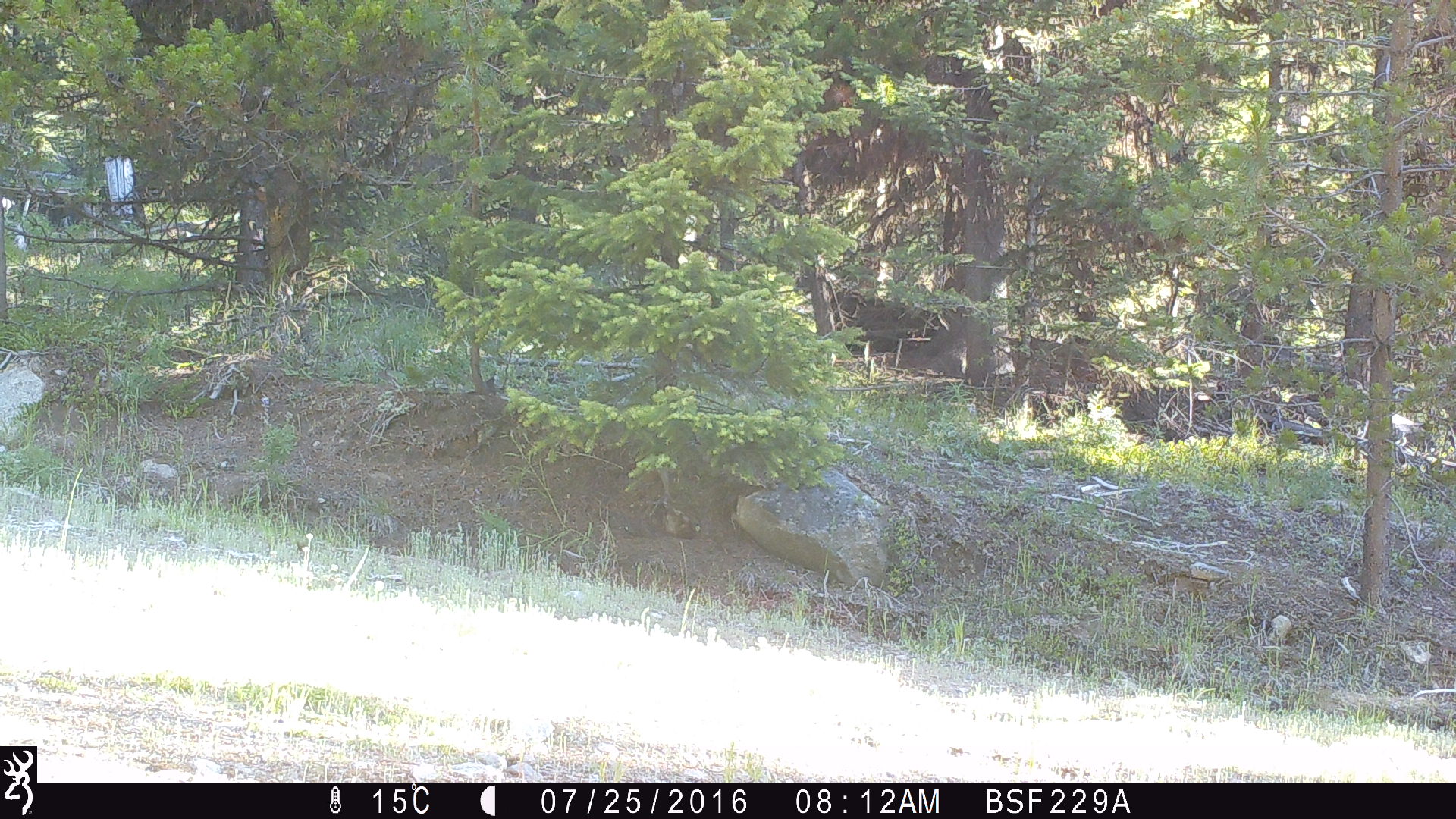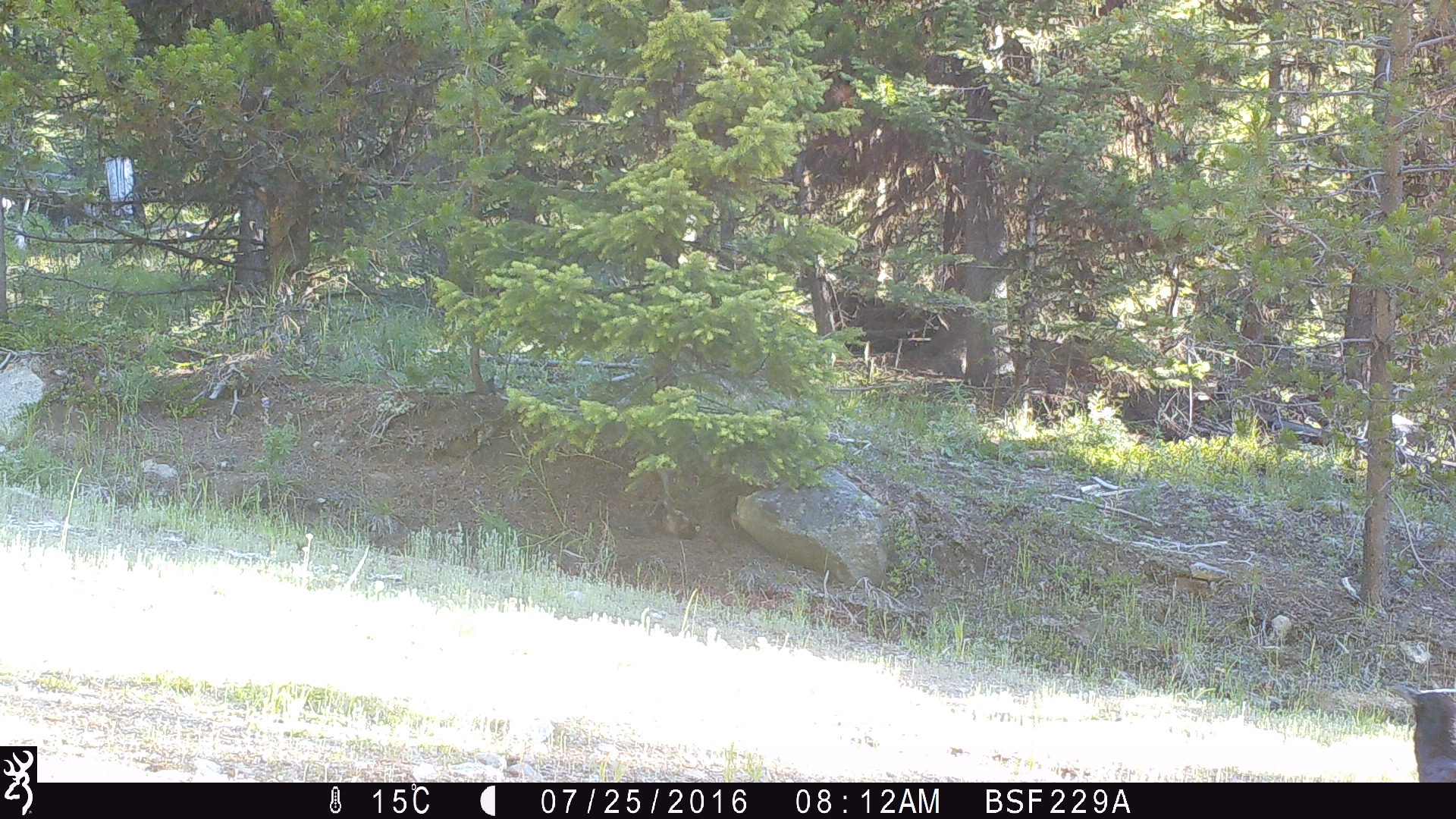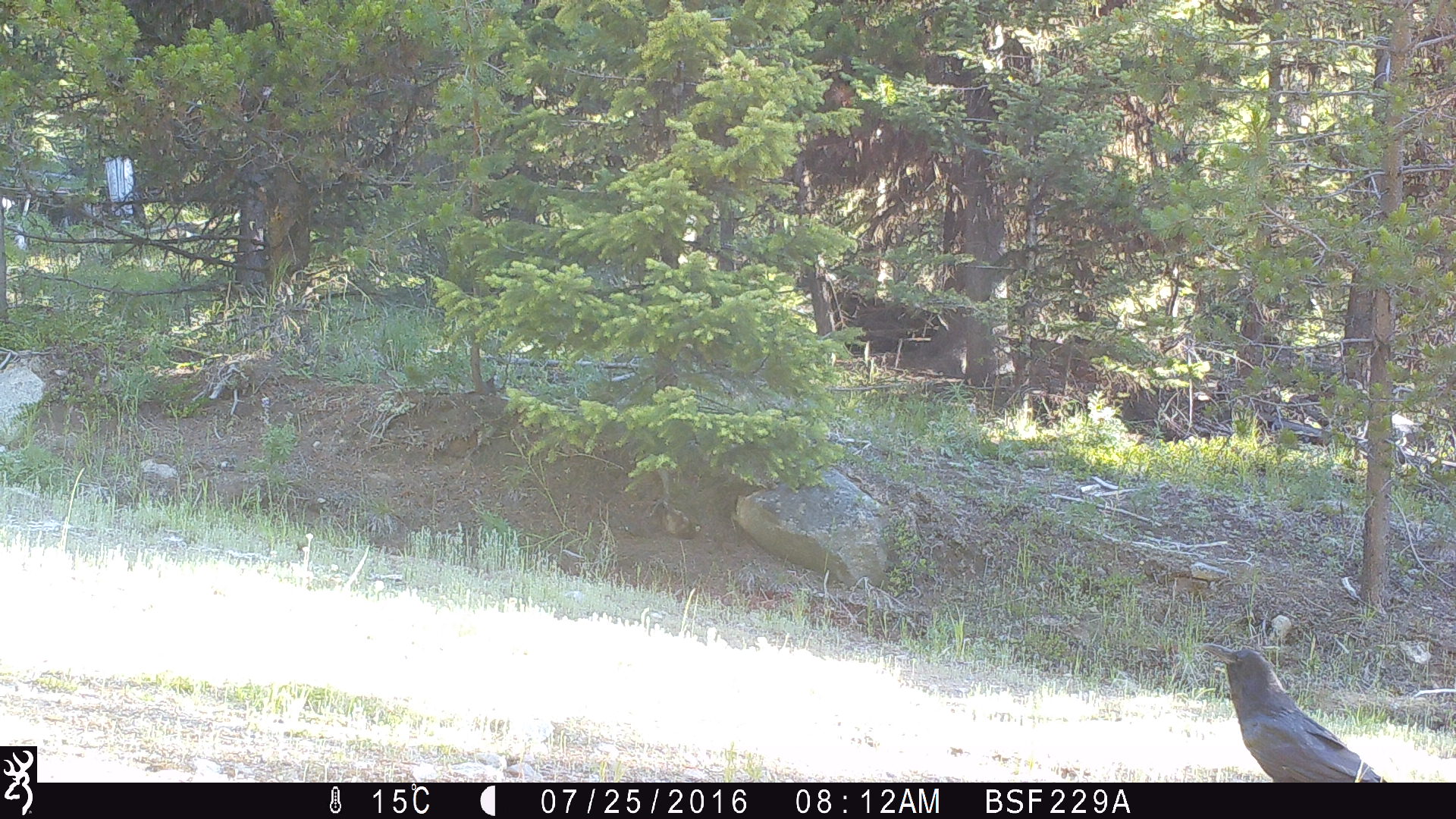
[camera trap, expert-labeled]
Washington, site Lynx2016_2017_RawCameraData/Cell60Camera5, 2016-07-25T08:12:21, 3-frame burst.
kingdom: Animalia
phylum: Chordata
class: Aves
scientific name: Aves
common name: birds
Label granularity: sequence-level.